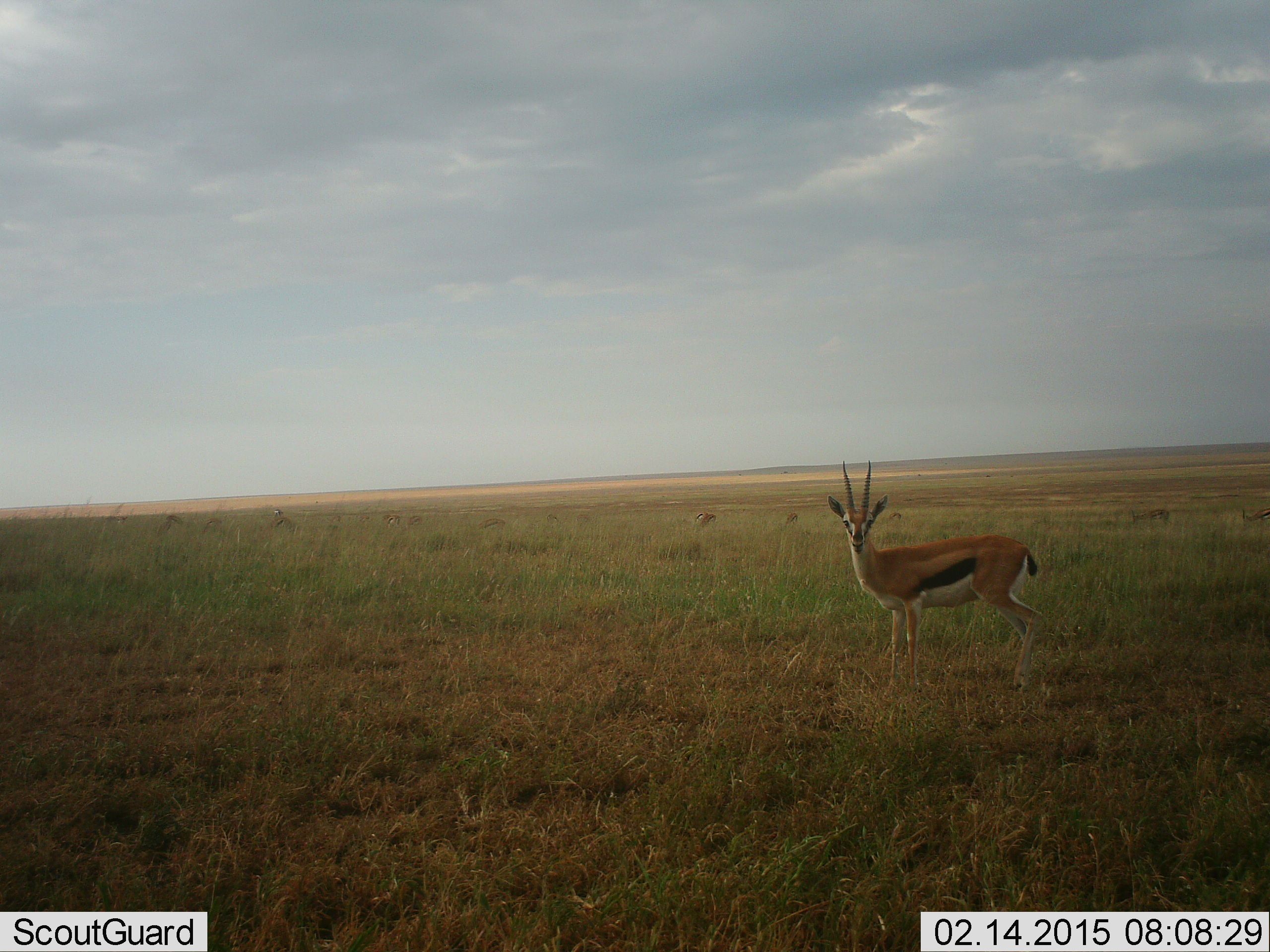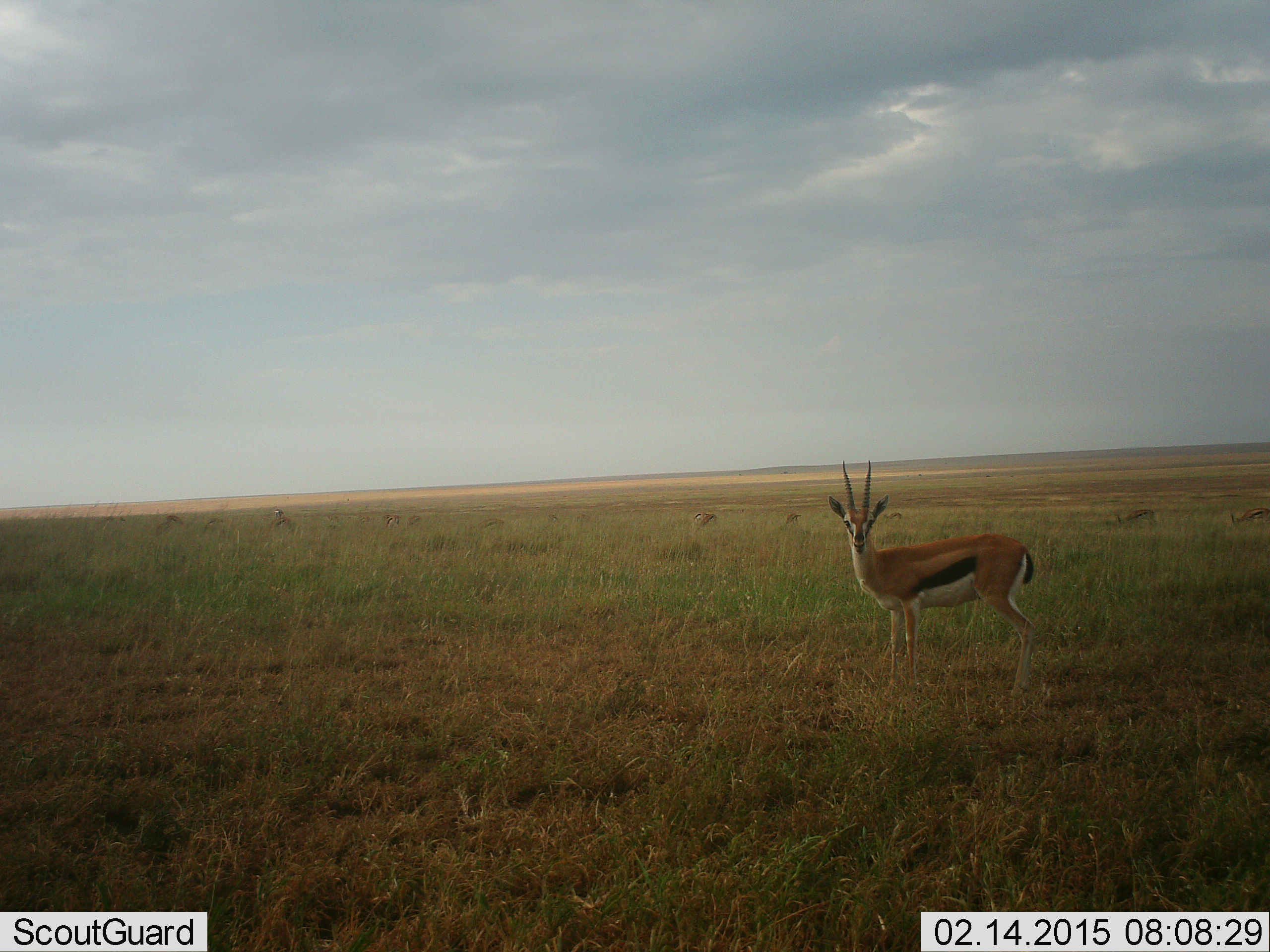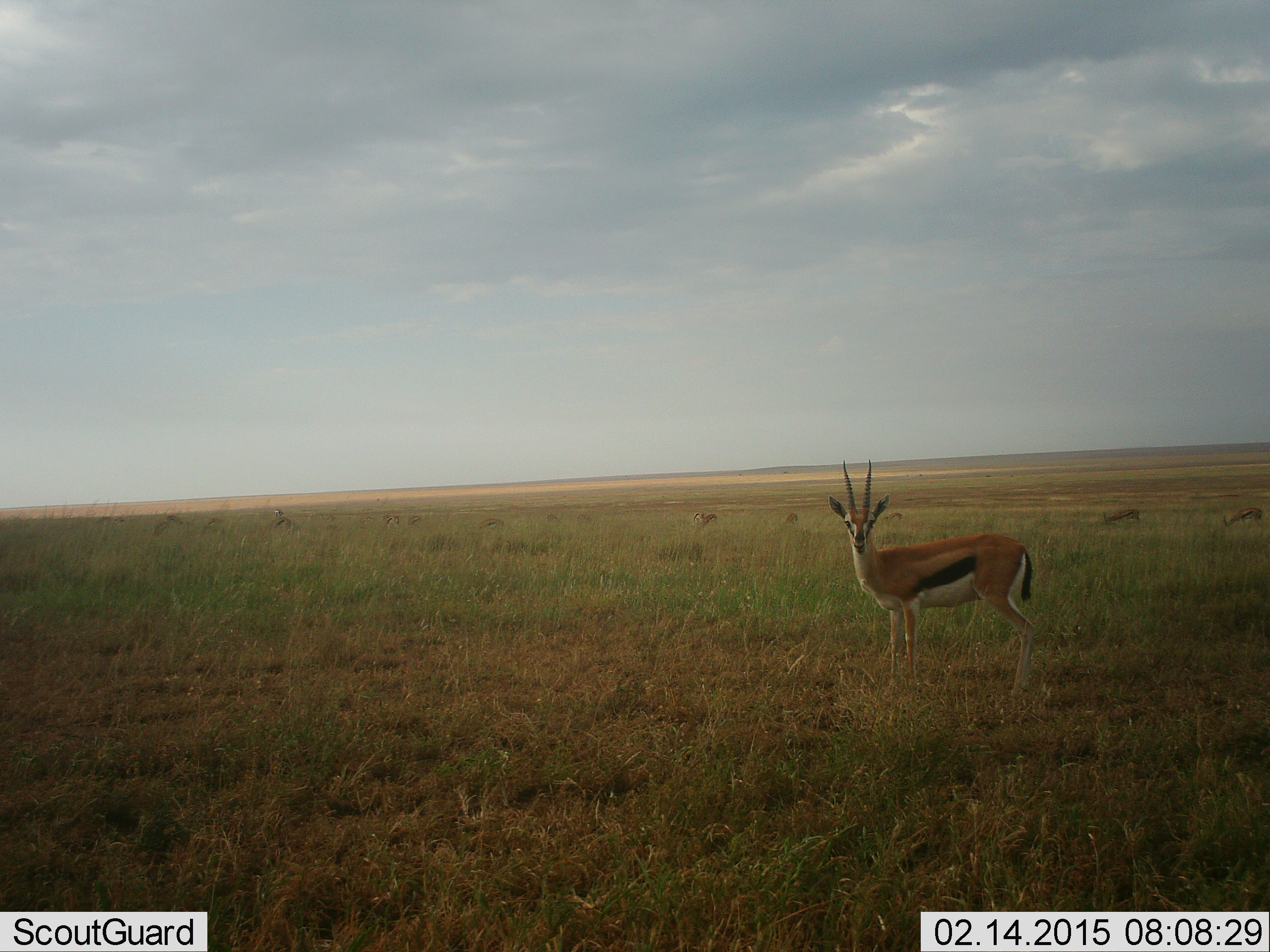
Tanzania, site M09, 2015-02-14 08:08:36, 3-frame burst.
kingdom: Animalia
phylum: Chordata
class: Mammalia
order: Artiodactyla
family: Bovidae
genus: Eudorcas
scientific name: Eudorcas thomsonii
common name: thomson's gazelle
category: gazellethomsons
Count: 3.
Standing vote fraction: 100%.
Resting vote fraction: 0%.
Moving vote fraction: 30%.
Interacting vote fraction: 0%.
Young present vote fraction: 10%.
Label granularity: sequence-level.